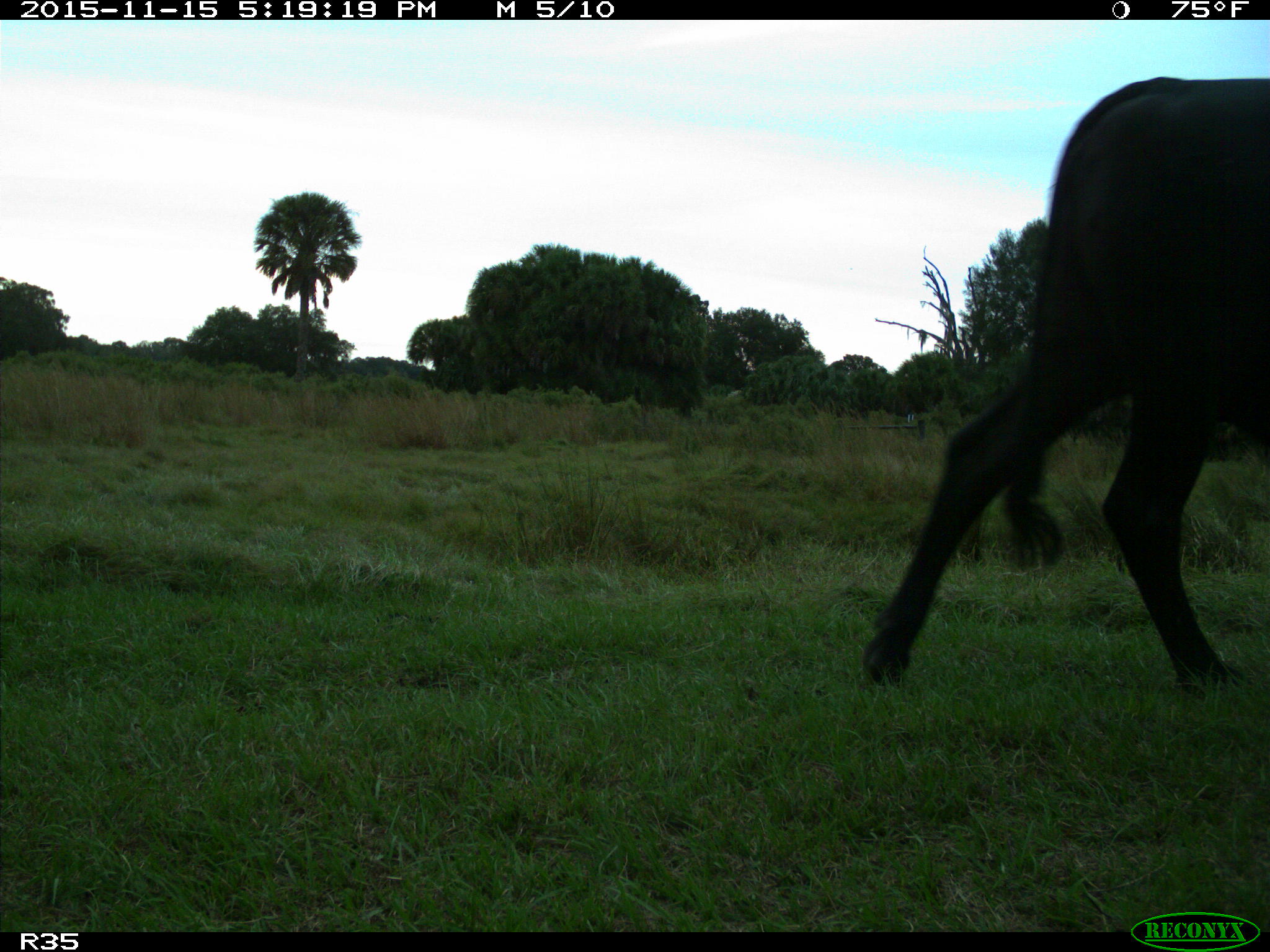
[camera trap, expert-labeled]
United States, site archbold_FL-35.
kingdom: Animalia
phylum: Chordata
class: Mammalia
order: Artiodactyla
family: Bovidae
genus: Bos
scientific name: Bos taurus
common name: domestic cow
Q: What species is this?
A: Bos taurus (domestic cow).